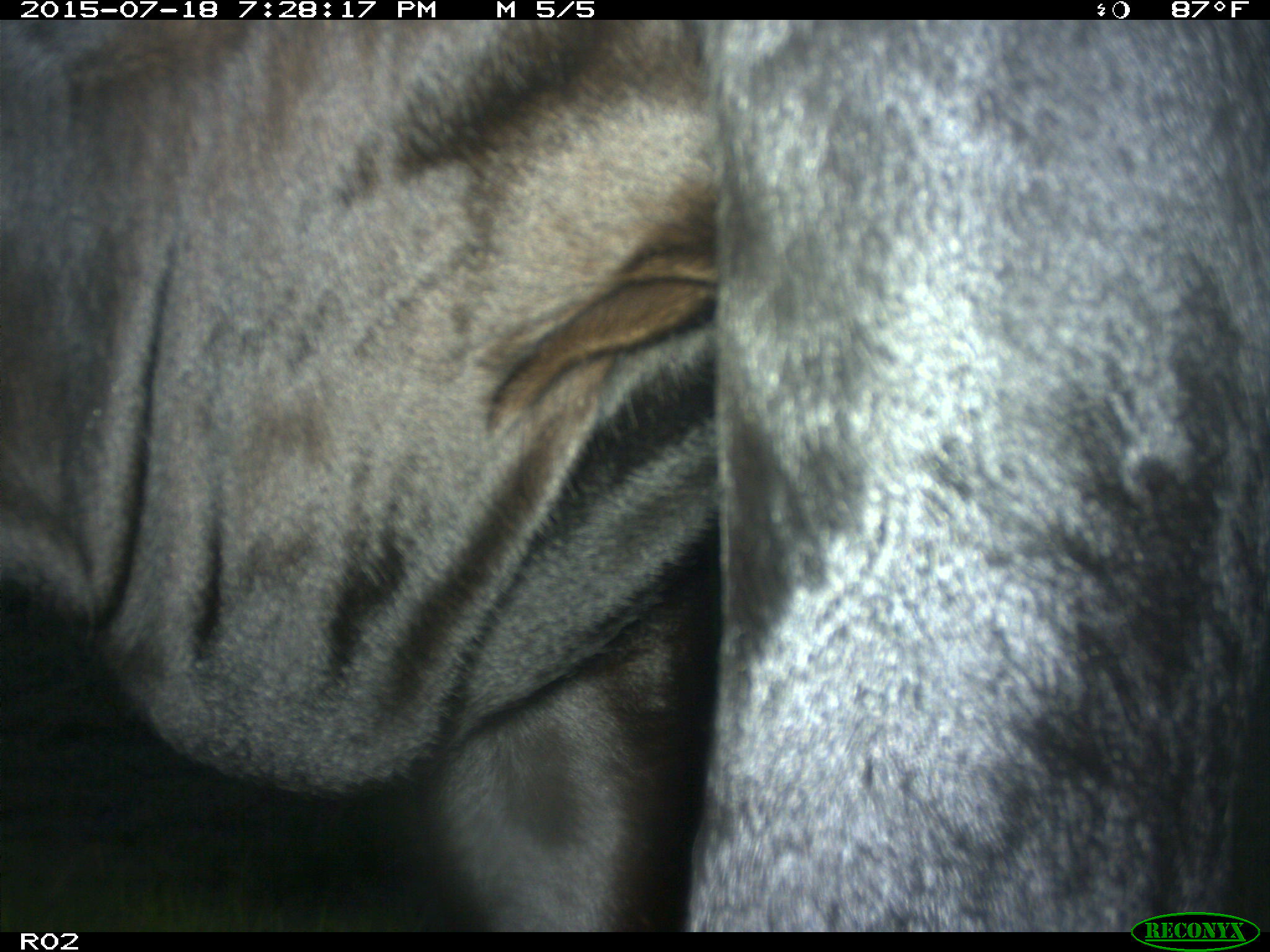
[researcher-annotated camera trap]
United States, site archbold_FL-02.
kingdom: Animalia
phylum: Chordata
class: Mammalia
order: Artiodactyla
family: Bovidae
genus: Bos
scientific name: Bos taurus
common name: domestic cow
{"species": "Bos taurus (domestic cow)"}